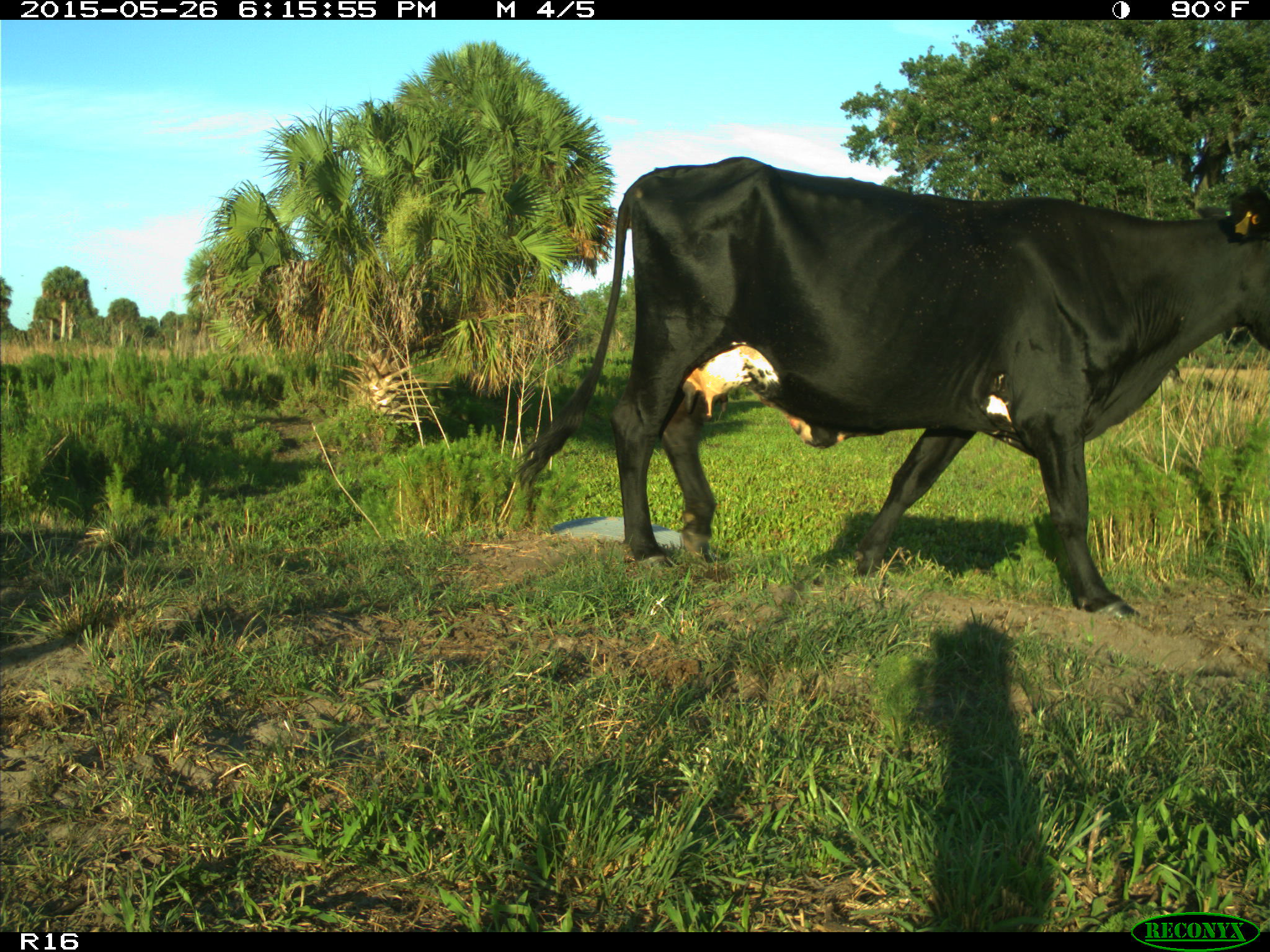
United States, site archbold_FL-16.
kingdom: Animalia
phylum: Chordata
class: Mammalia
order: Artiodactyla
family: Bovidae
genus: Bos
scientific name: Bos taurus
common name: domestic cow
Bos taurus (domestic cow).